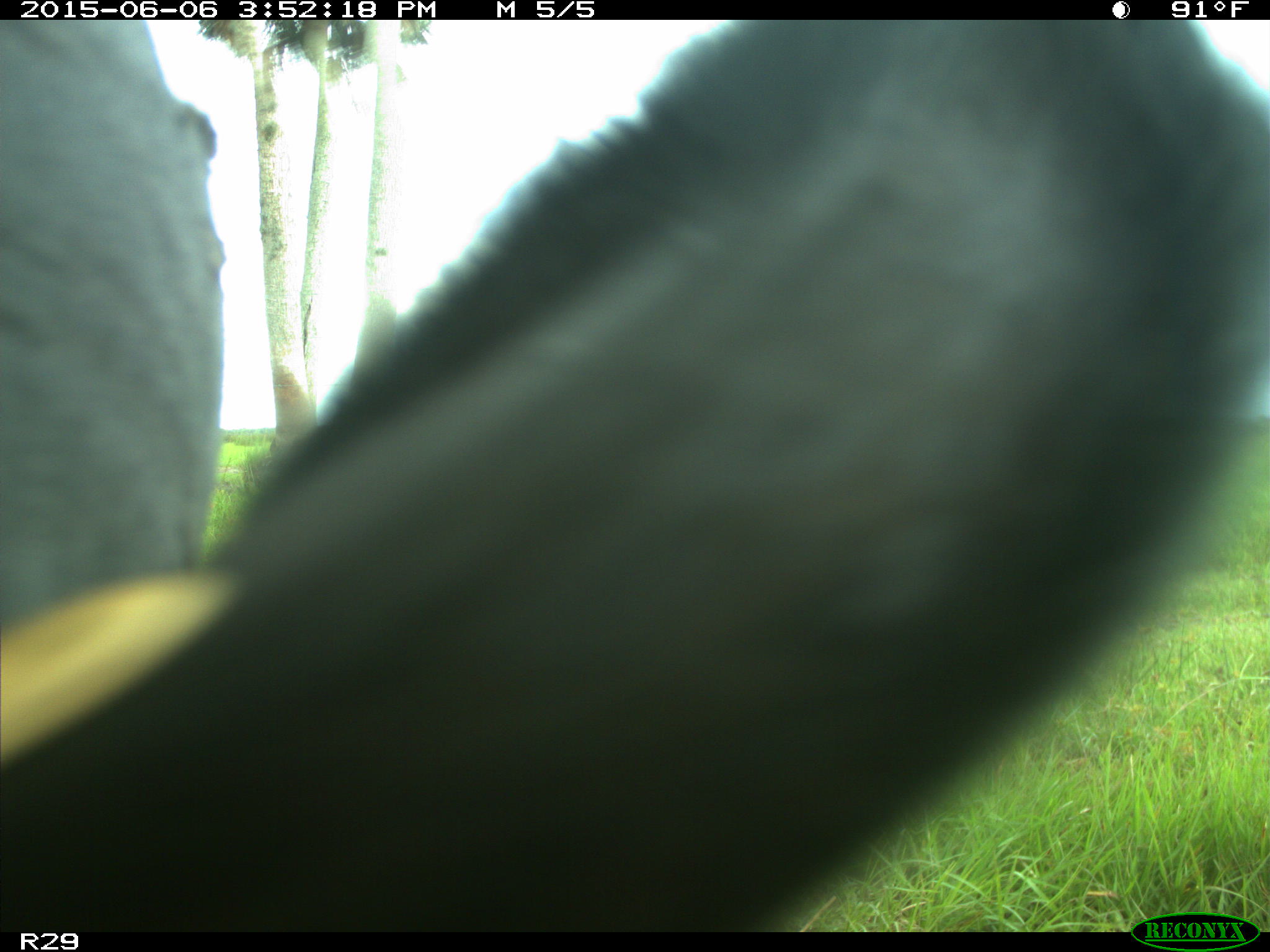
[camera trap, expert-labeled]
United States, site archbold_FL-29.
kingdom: Animalia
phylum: Chordata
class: Mammalia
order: Artiodactyla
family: Bovidae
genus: Bos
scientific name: Bos taurus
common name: domestic cow